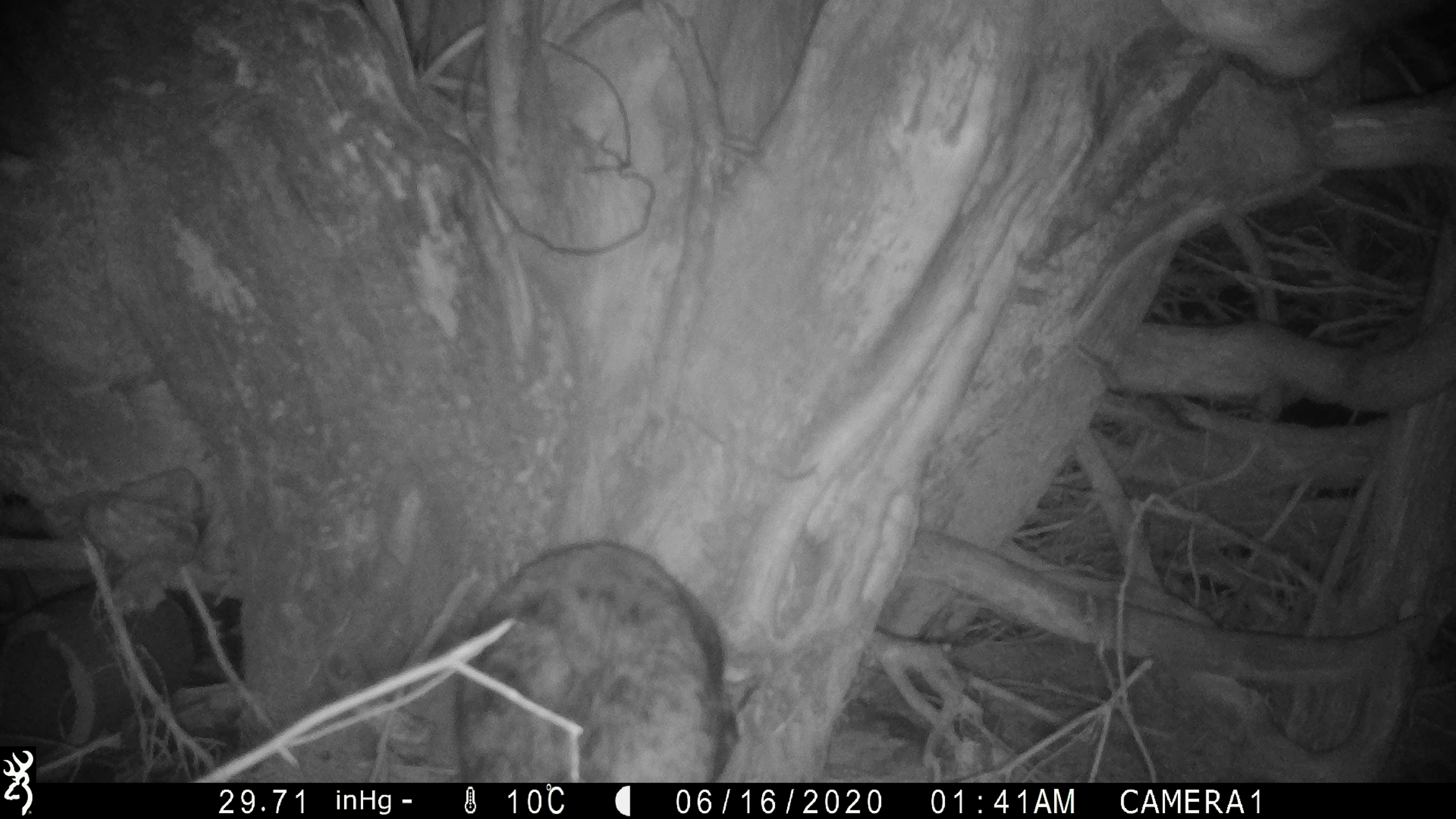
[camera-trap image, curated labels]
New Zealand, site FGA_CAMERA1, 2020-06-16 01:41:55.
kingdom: Animalia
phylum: Chordata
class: Mammalia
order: Carnivora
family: Felidae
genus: Felis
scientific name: Felis catus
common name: domestic cat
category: cat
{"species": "cat (domestic cat) (Felis catus)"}